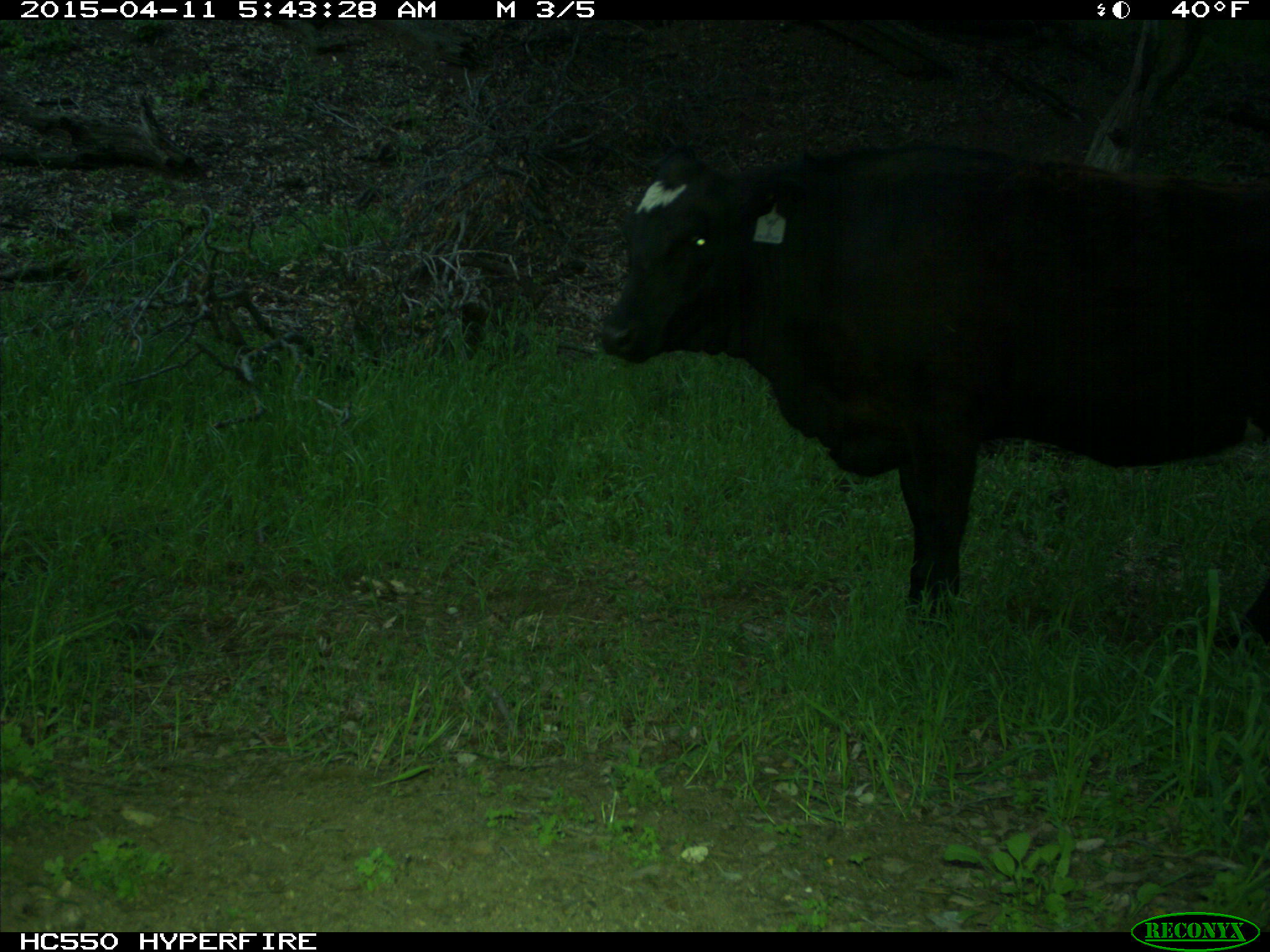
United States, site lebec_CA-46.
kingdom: Animalia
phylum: Chordata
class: Mammalia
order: Artiodactyla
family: Bovidae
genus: Bos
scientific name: Bos taurus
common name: domestic cow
Bos taurus (domestic cow).